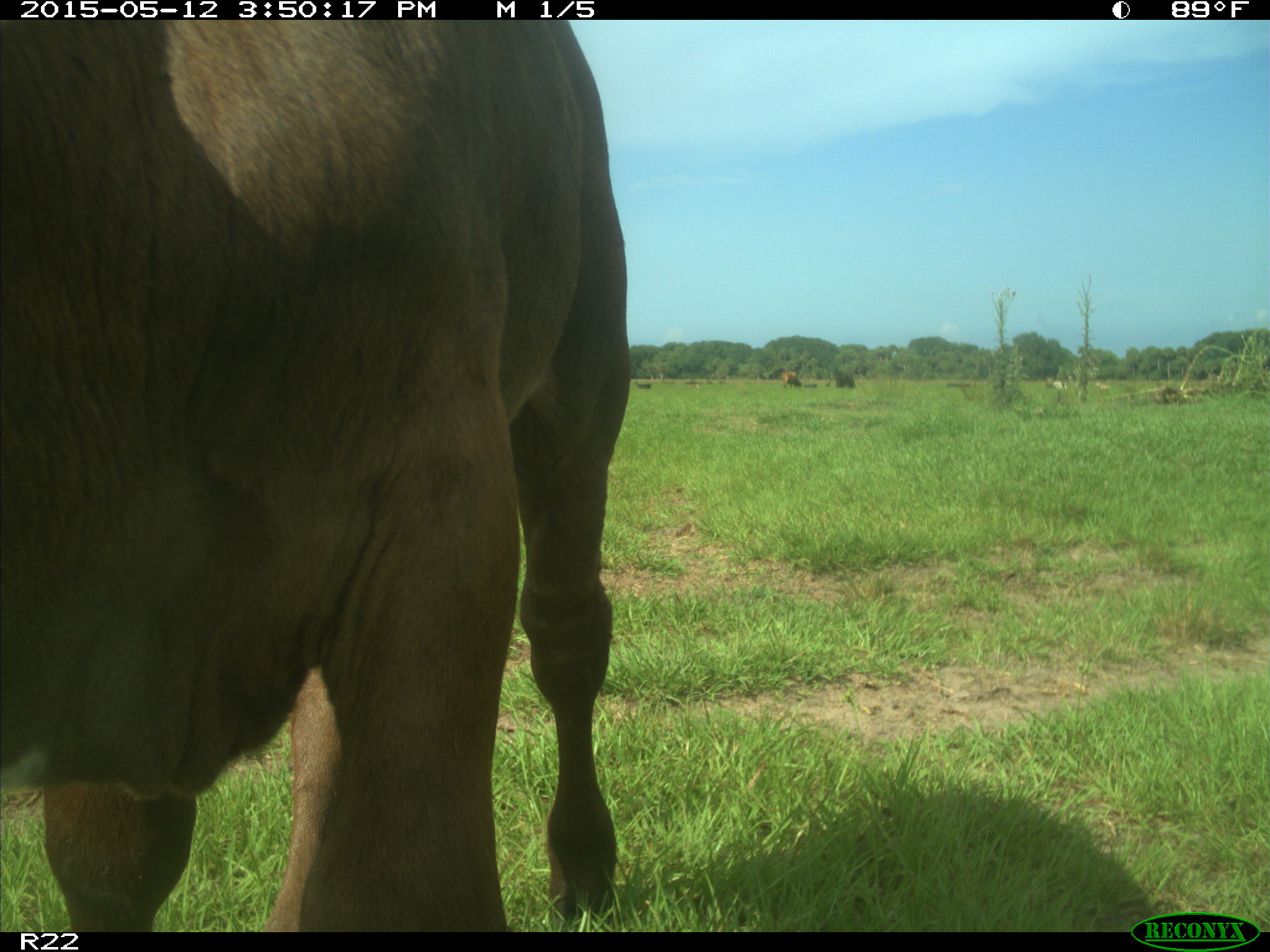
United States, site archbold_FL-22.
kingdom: Animalia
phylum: Chordata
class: Mammalia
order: Artiodactyla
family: Bovidae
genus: Bos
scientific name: Bos taurus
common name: domestic cow